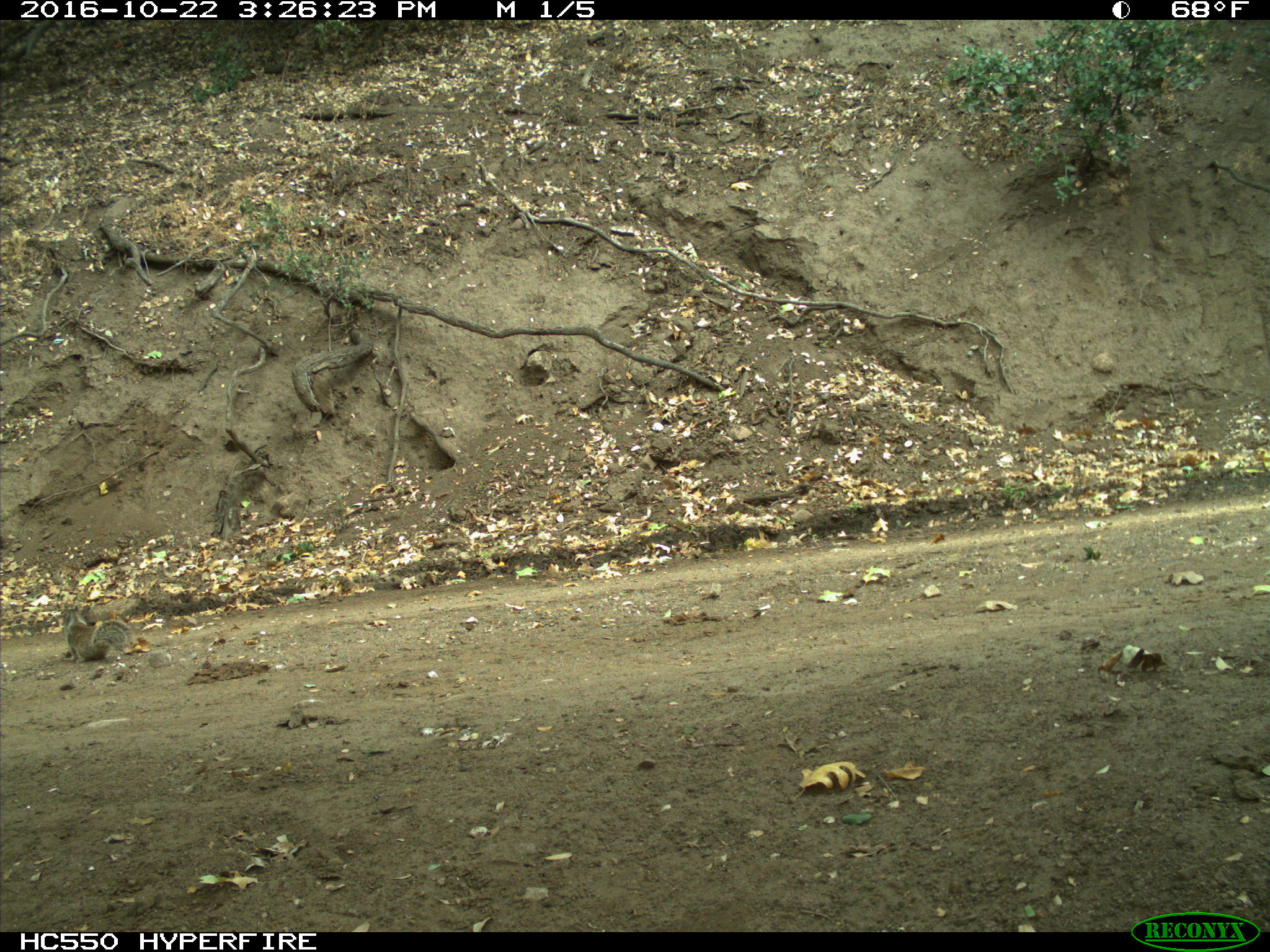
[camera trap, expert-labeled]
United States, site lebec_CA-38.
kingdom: Animalia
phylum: Chordata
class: Mammalia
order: Rodentia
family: Sciuridae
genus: Otospermophilus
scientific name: Otospermophilus beecheyi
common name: california ground squirrel